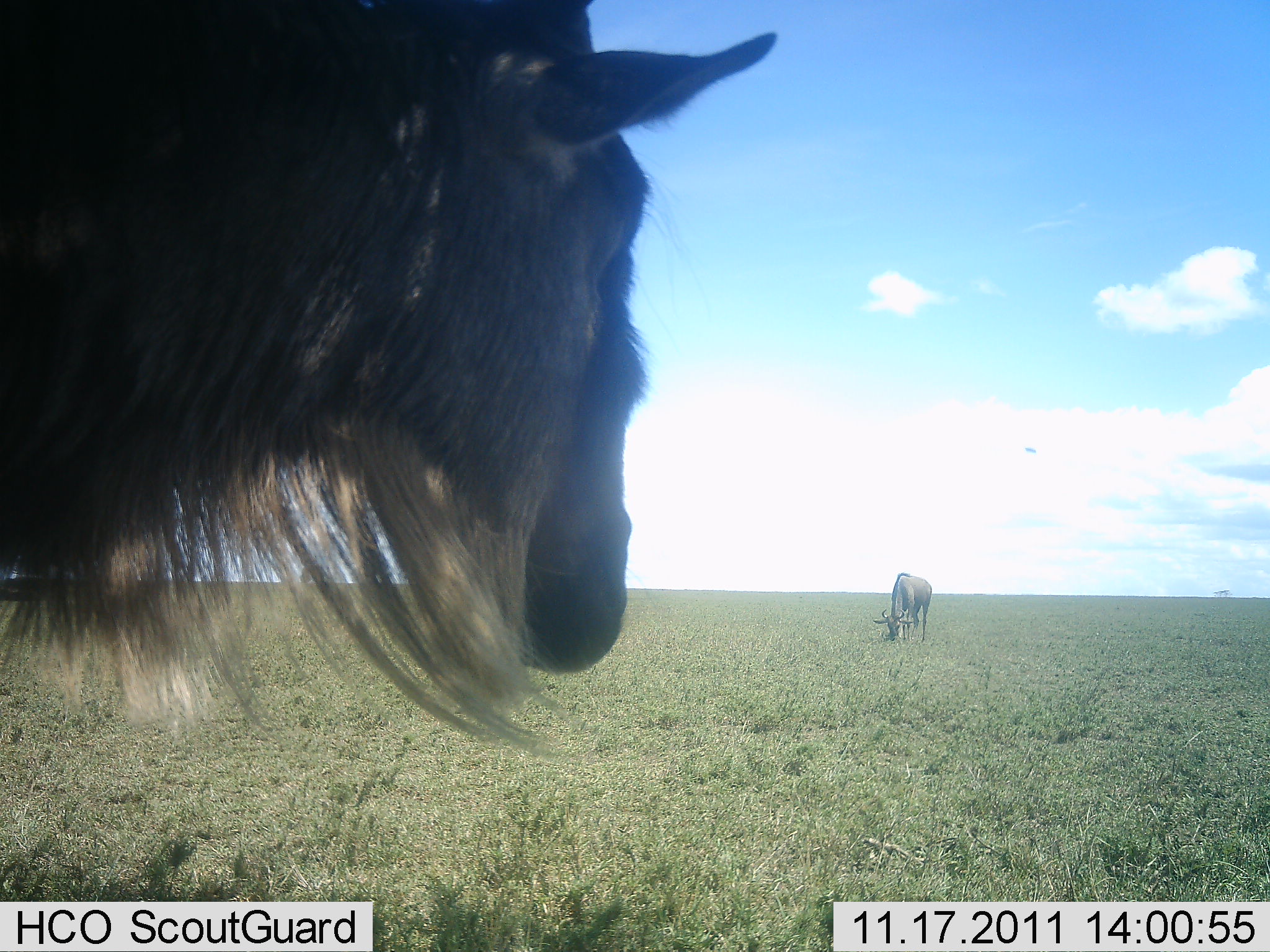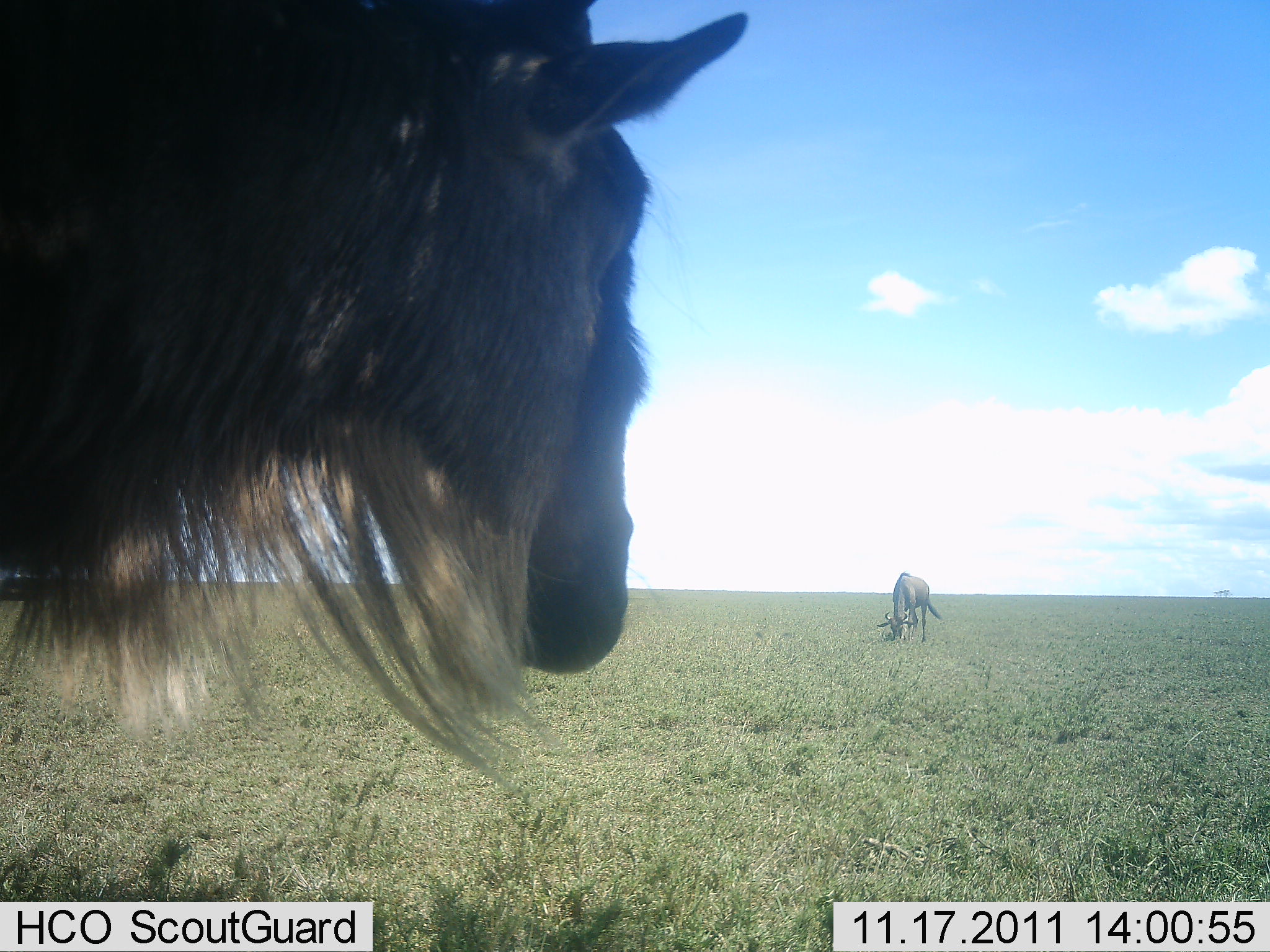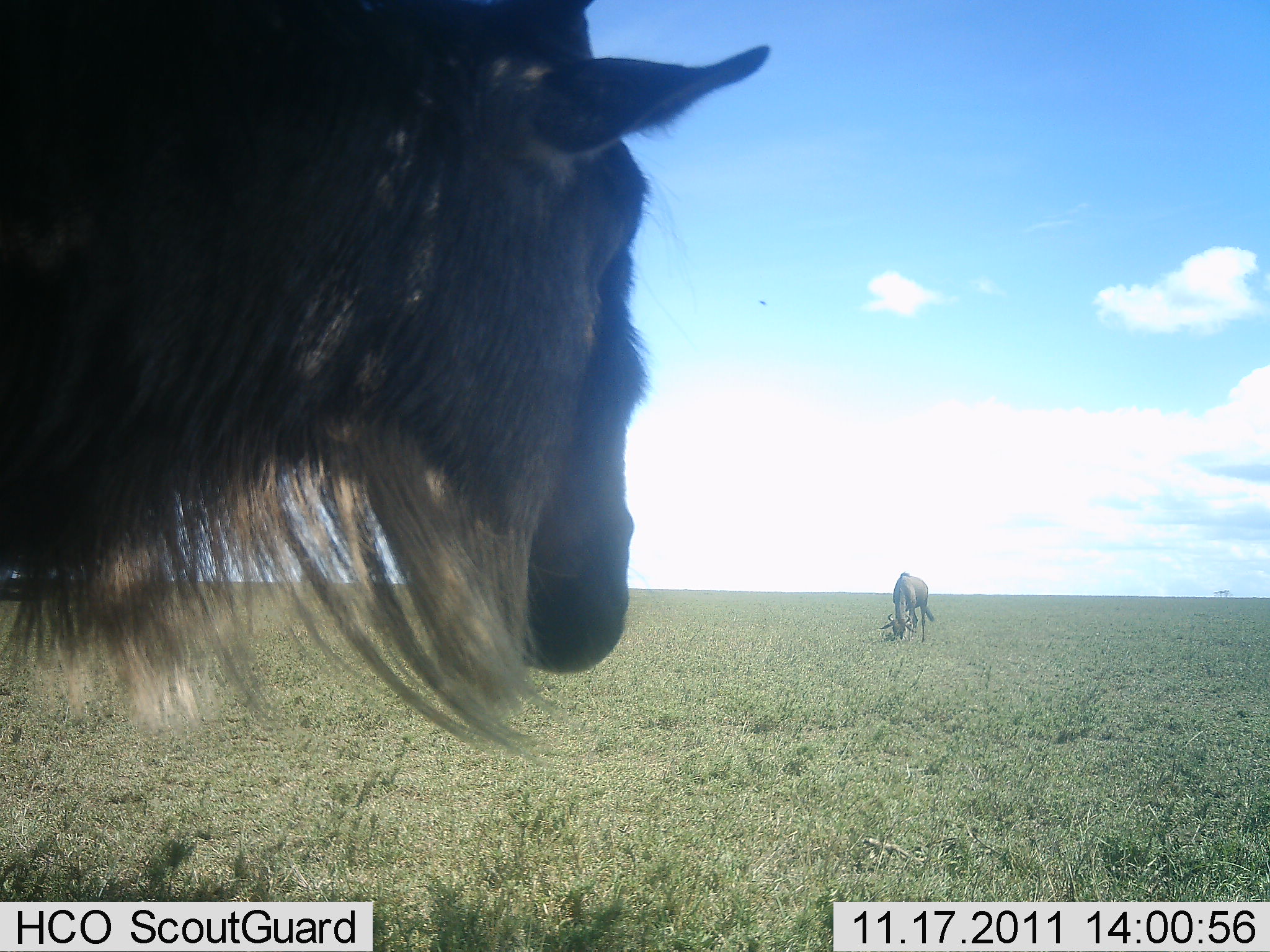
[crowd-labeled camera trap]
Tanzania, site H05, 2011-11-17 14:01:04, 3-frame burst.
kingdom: Animalia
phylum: Chordata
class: Mammalia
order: Artiodactyla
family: Bovidae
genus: Connochaetes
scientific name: Connochaetes taurinus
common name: blue wildebeest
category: wildebeest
Wildebeest (blue wildebeest) (Connochaetes taurinus), count 2. Behavior (volunteer vote fractions): standing 88%, resting 0%, moving 6%, interacting 0%. Young present (vote fraction): 0%. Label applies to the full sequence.